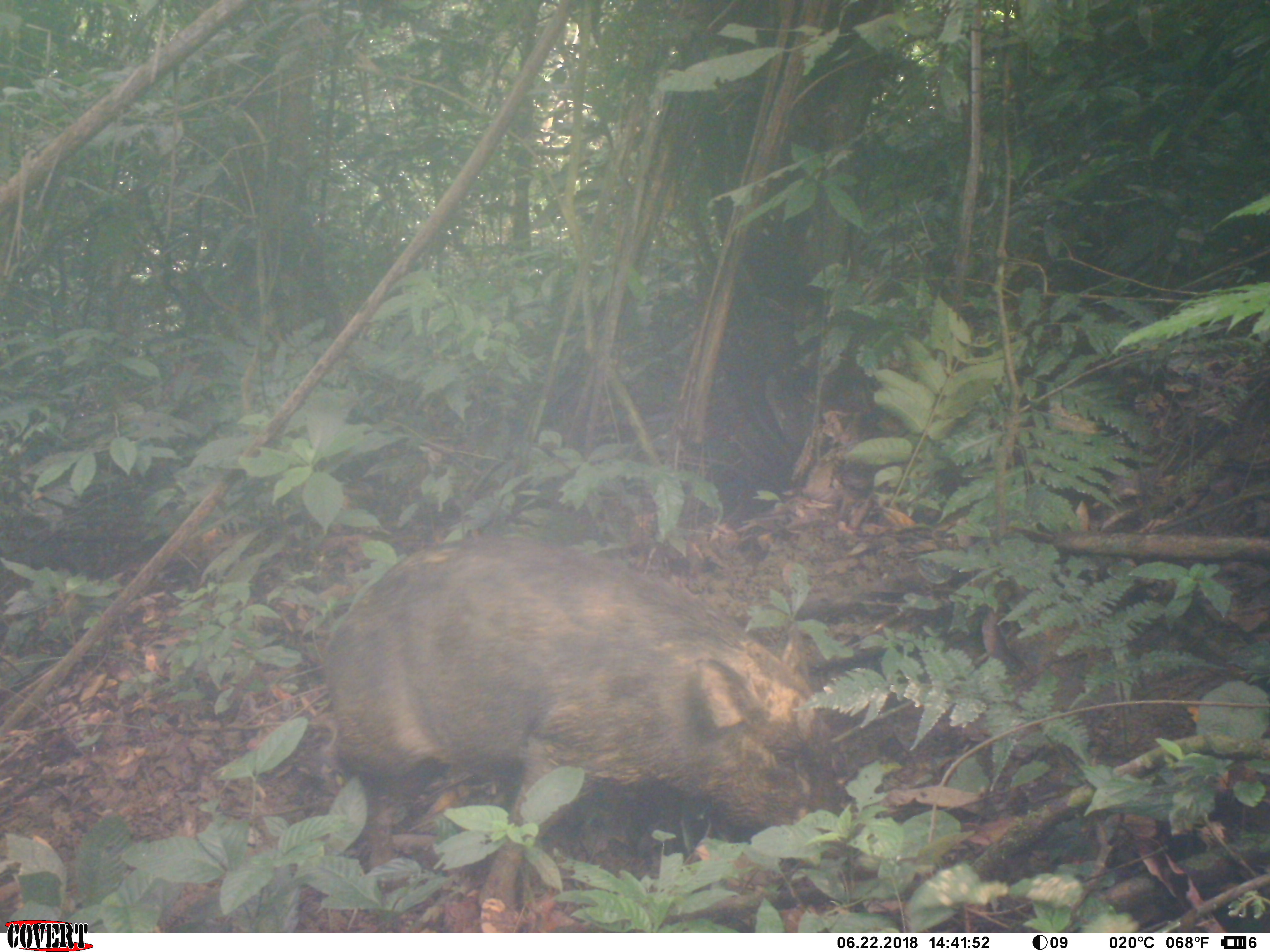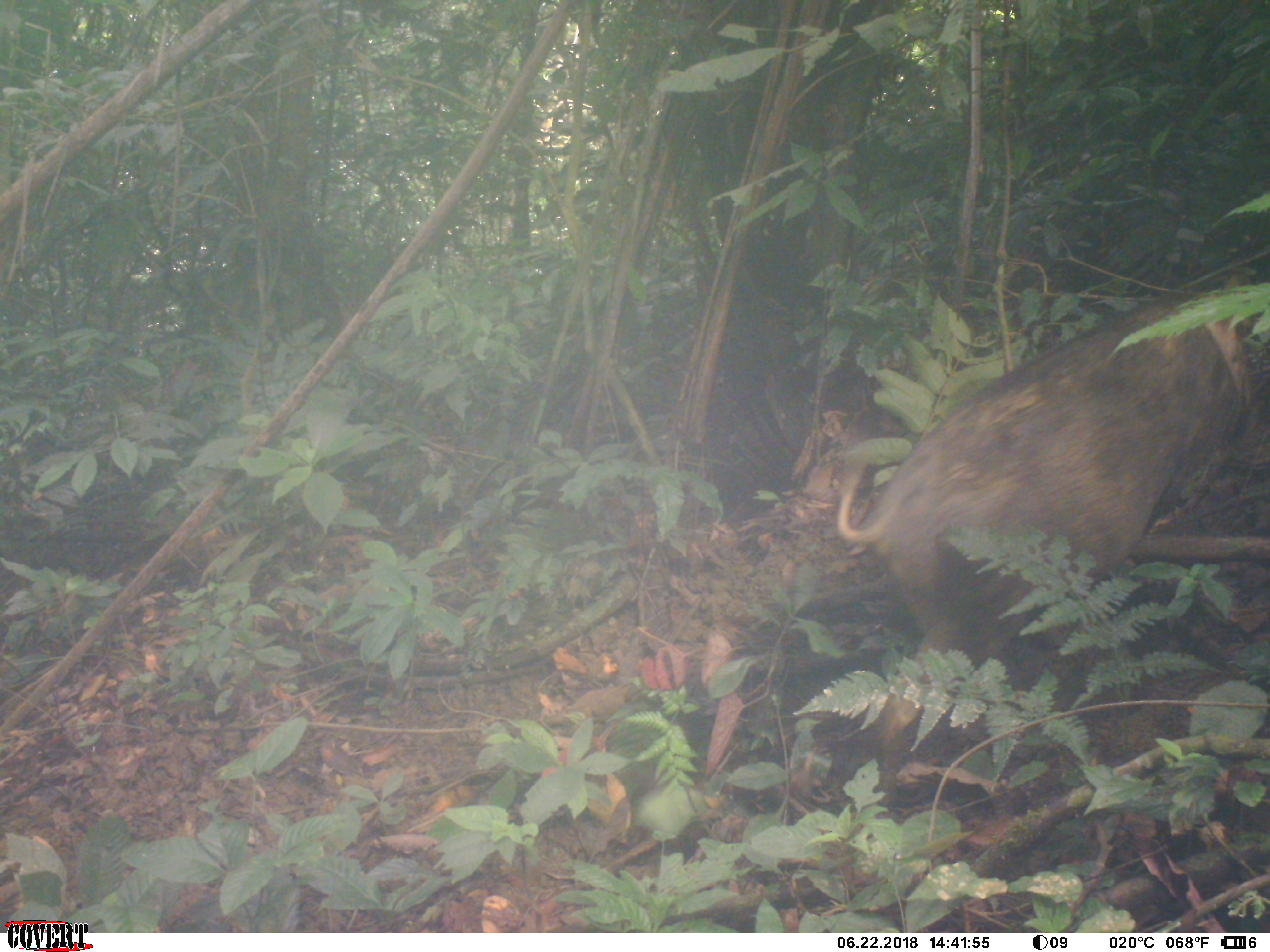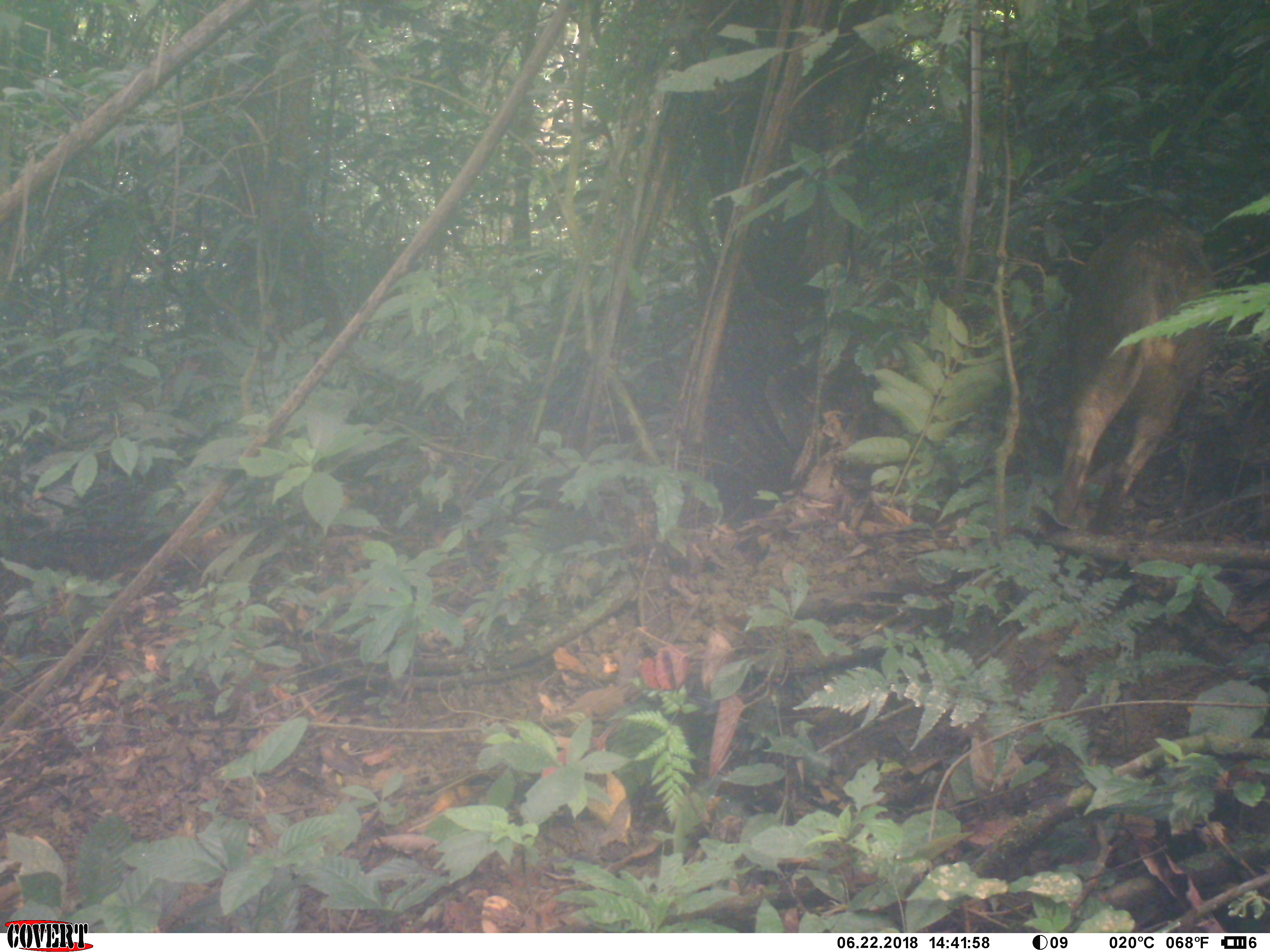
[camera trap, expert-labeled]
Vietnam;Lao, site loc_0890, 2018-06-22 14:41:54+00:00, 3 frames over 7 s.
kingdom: Animalia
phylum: Chordata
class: Mammalia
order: Artiodactyla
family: Suidae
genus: Sus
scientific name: Sus scrofa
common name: eurasian wild pig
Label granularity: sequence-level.